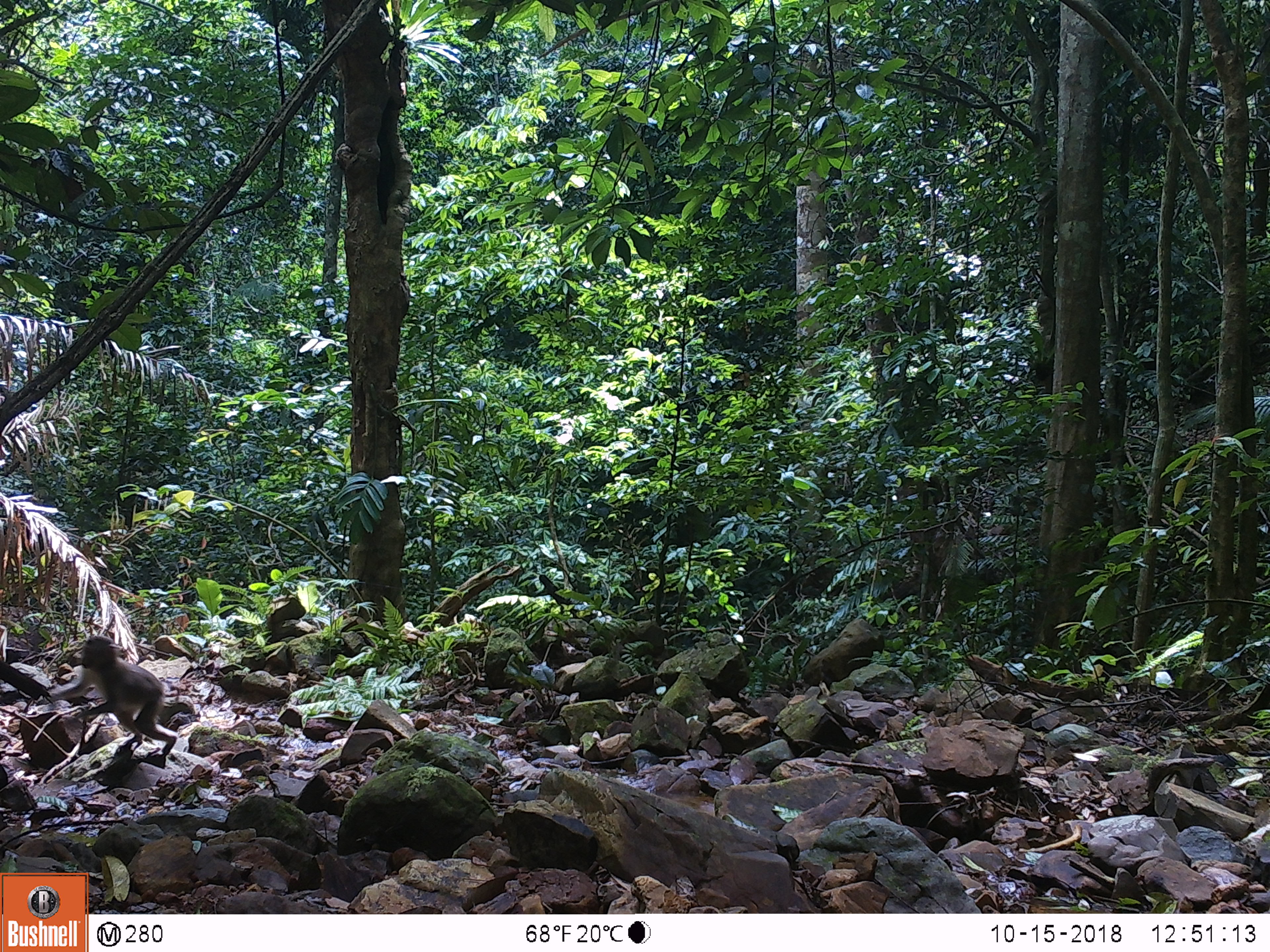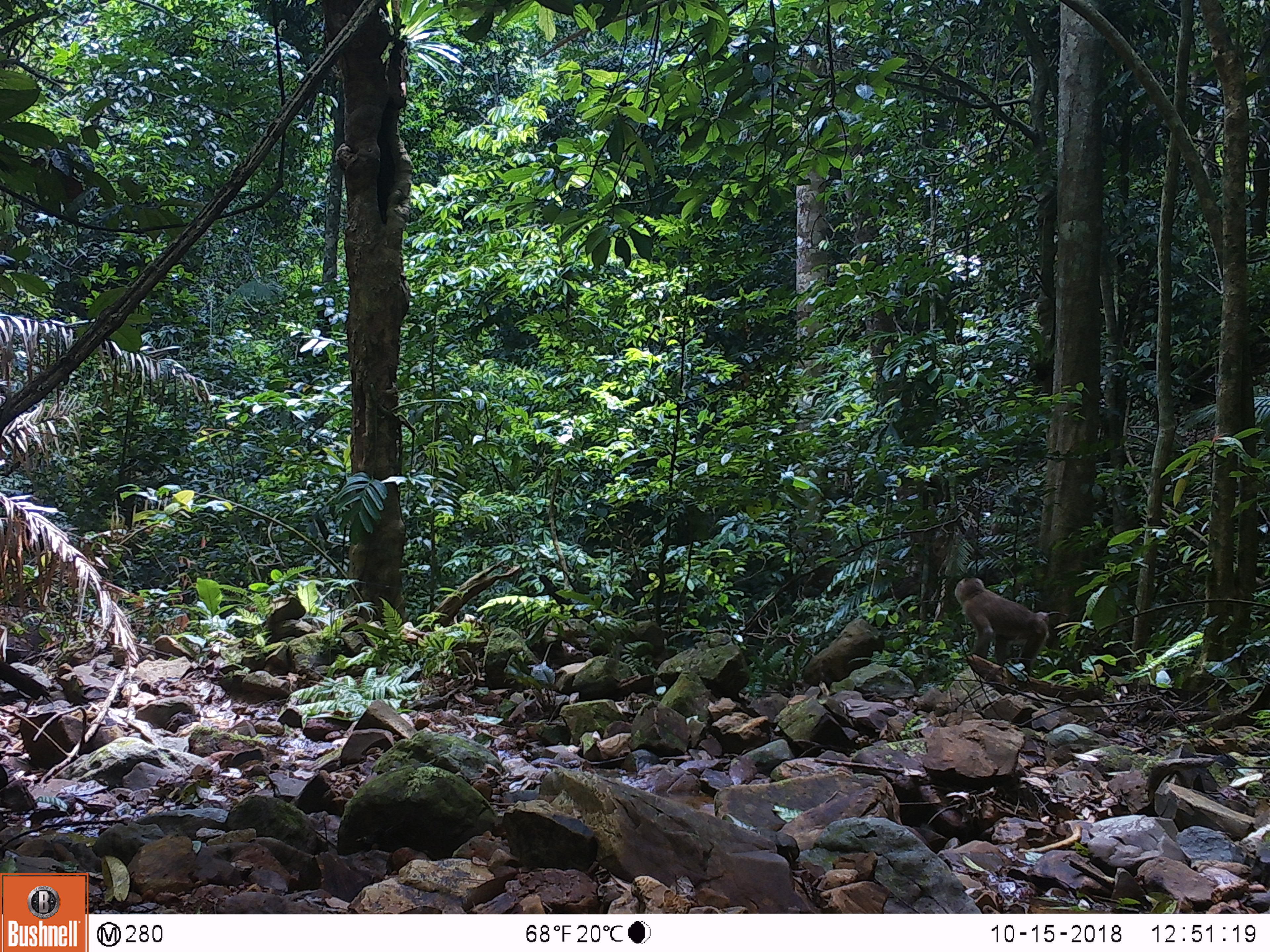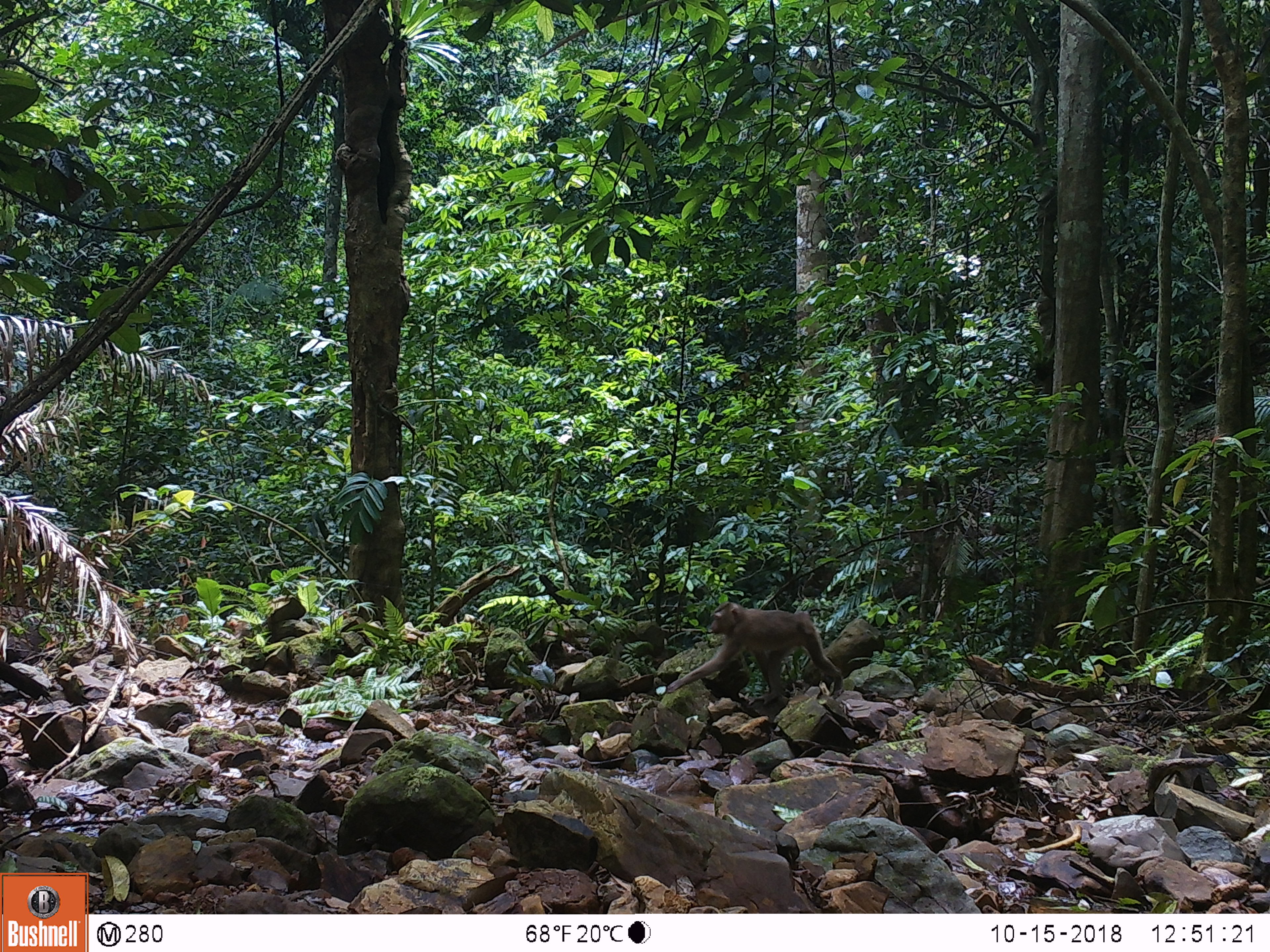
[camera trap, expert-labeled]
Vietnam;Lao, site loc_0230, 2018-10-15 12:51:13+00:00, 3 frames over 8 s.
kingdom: Animalia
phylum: Chordata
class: Mammalia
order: Primates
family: Cercopithecidae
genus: Macaca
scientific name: Macaca nemestrina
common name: pig-tailed macaque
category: pig tailed macaque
Pig tailed macaque (pig-tailed macaque) (Macaca nemestrina). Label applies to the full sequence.